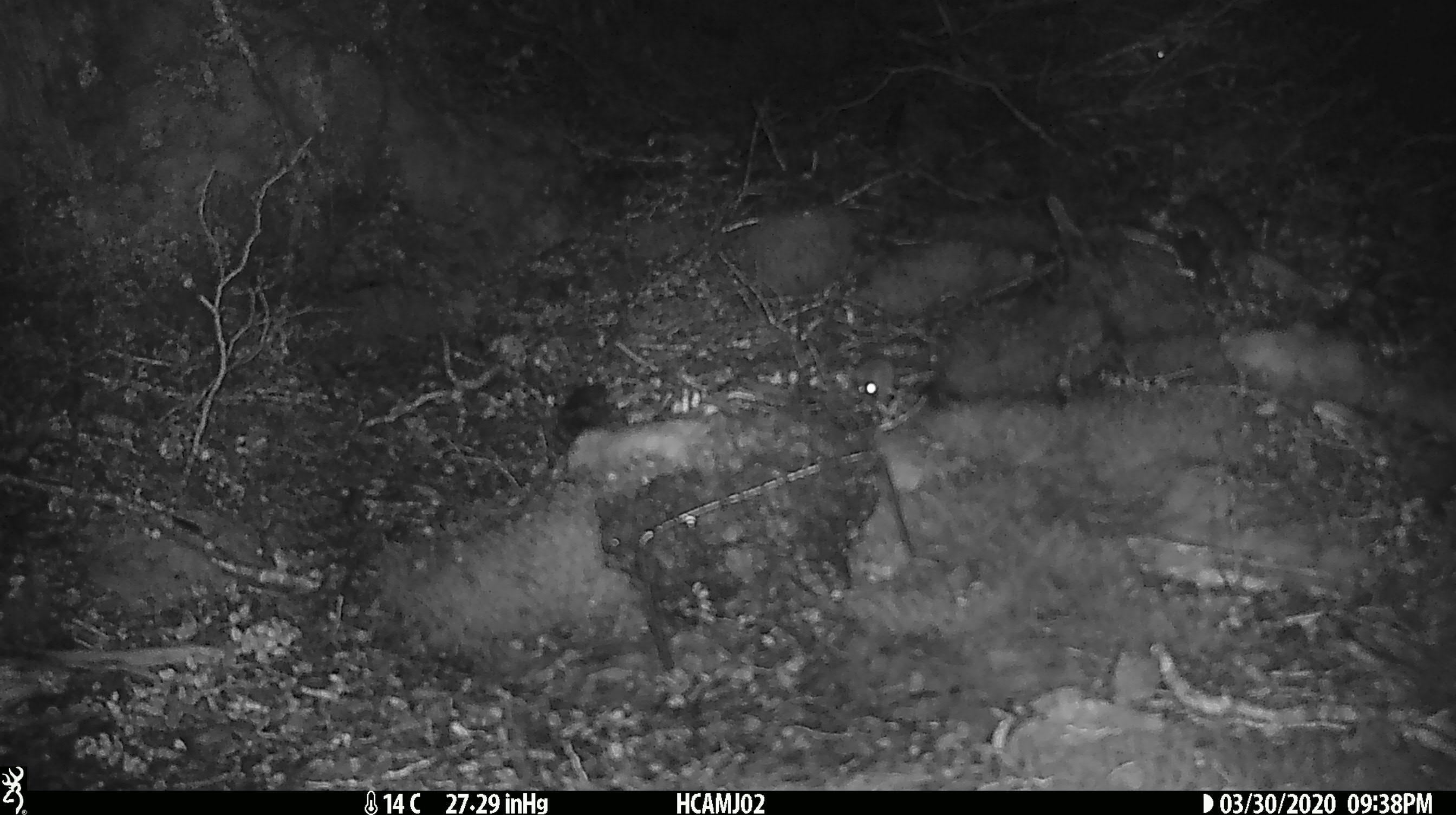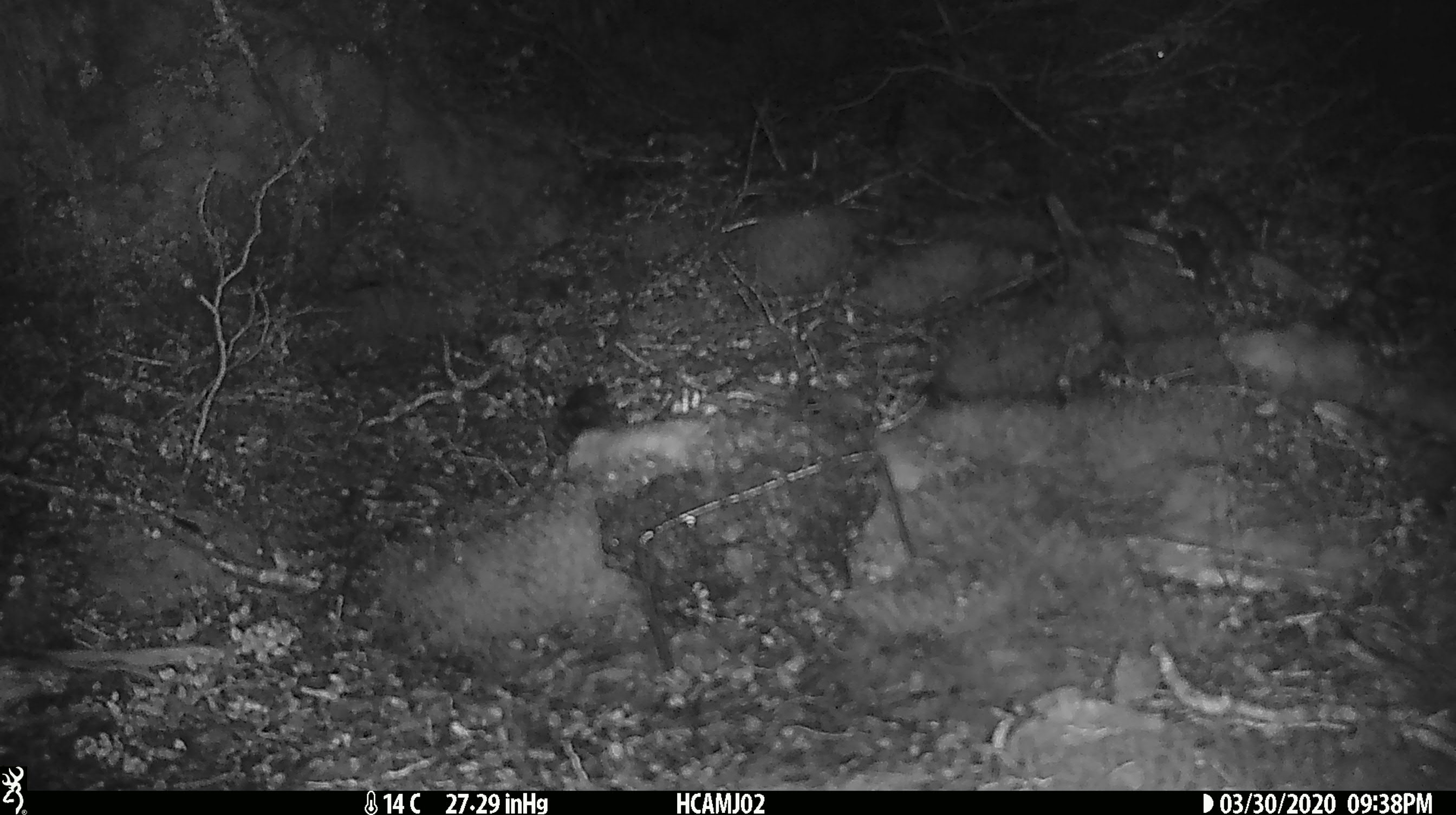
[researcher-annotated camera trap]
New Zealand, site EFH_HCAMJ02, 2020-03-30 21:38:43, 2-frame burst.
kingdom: Animalia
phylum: Chordata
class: Mammalia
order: Rodentia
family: Muridae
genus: Mus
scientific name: Mus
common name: mouse